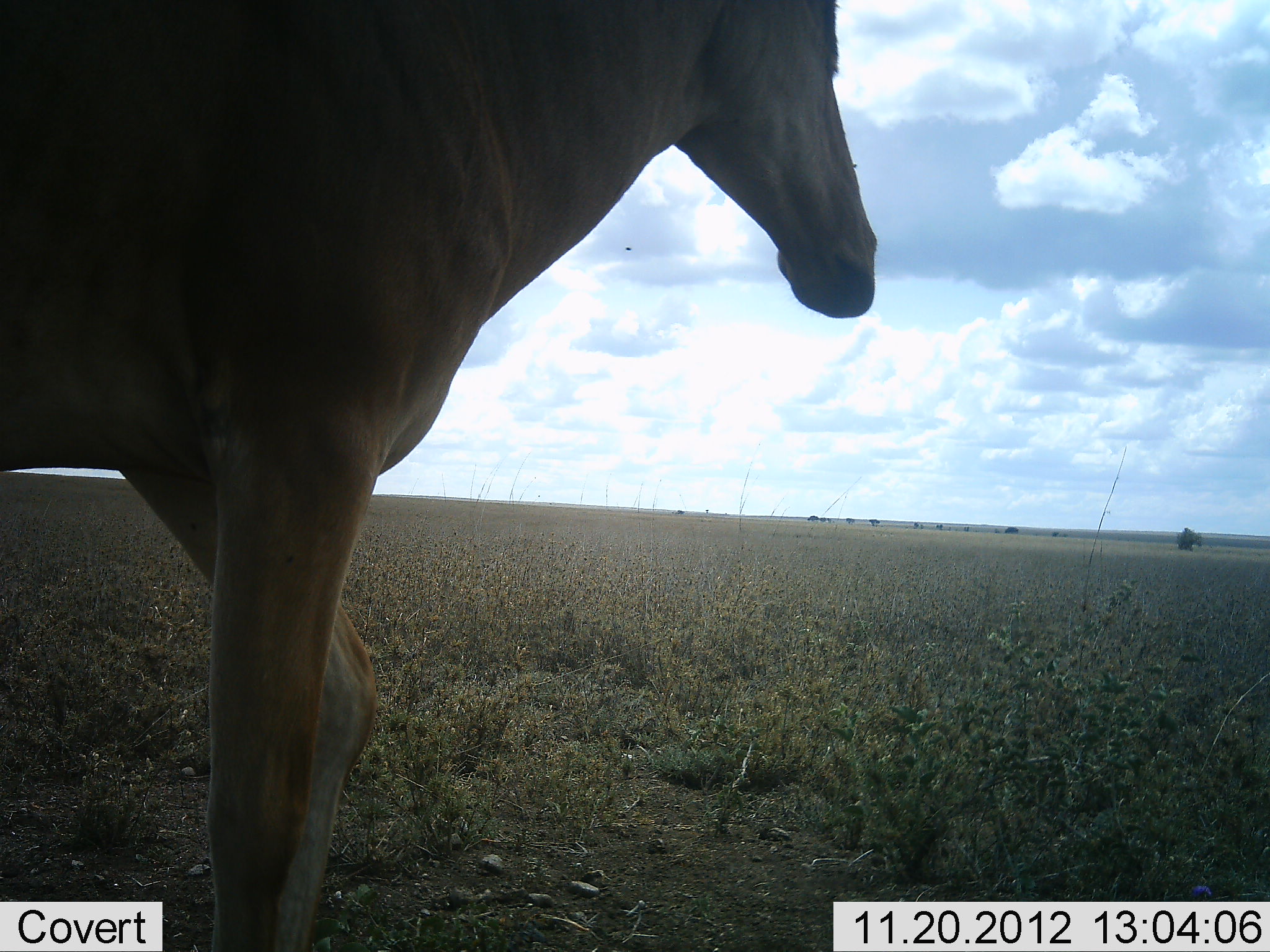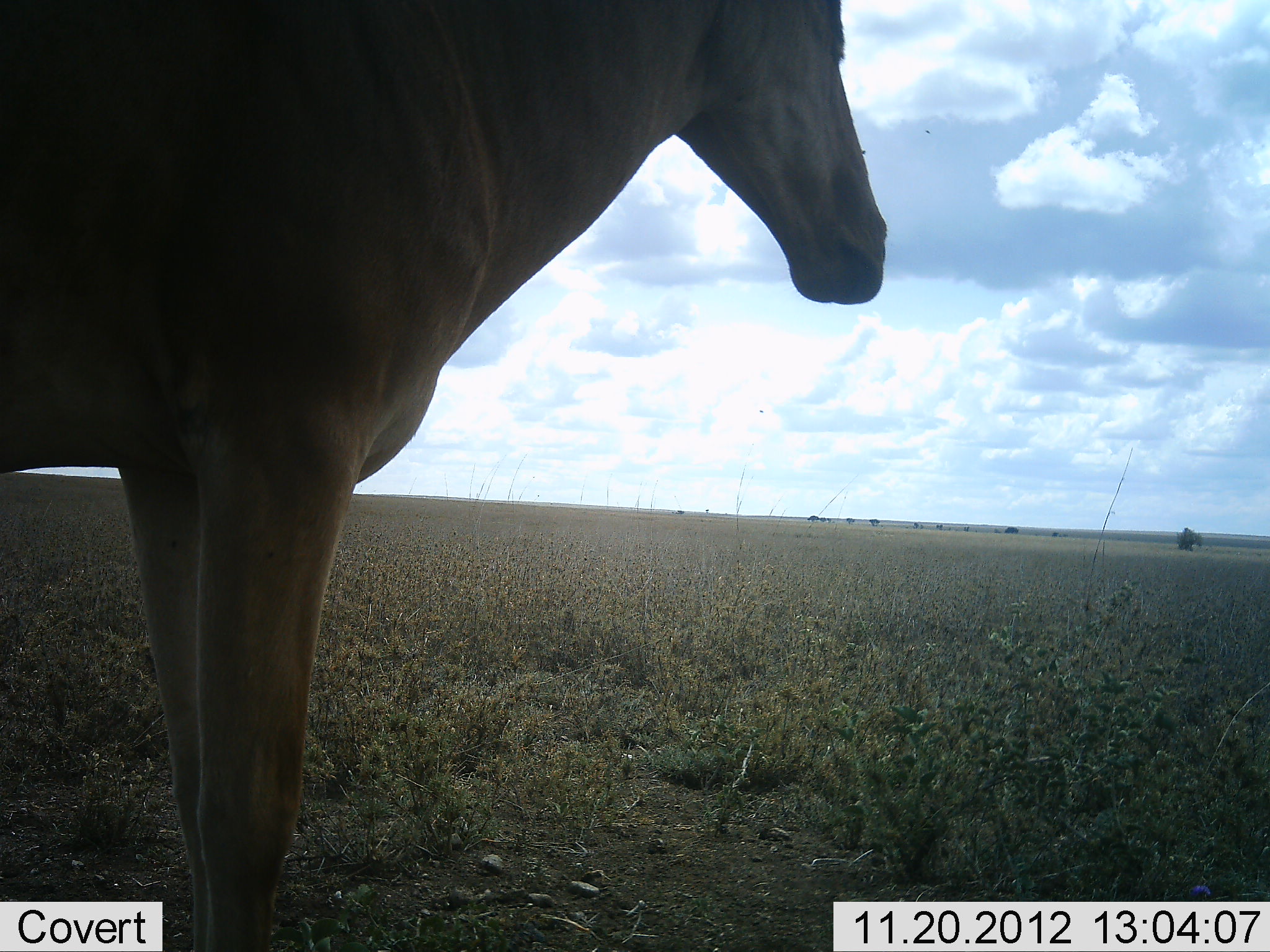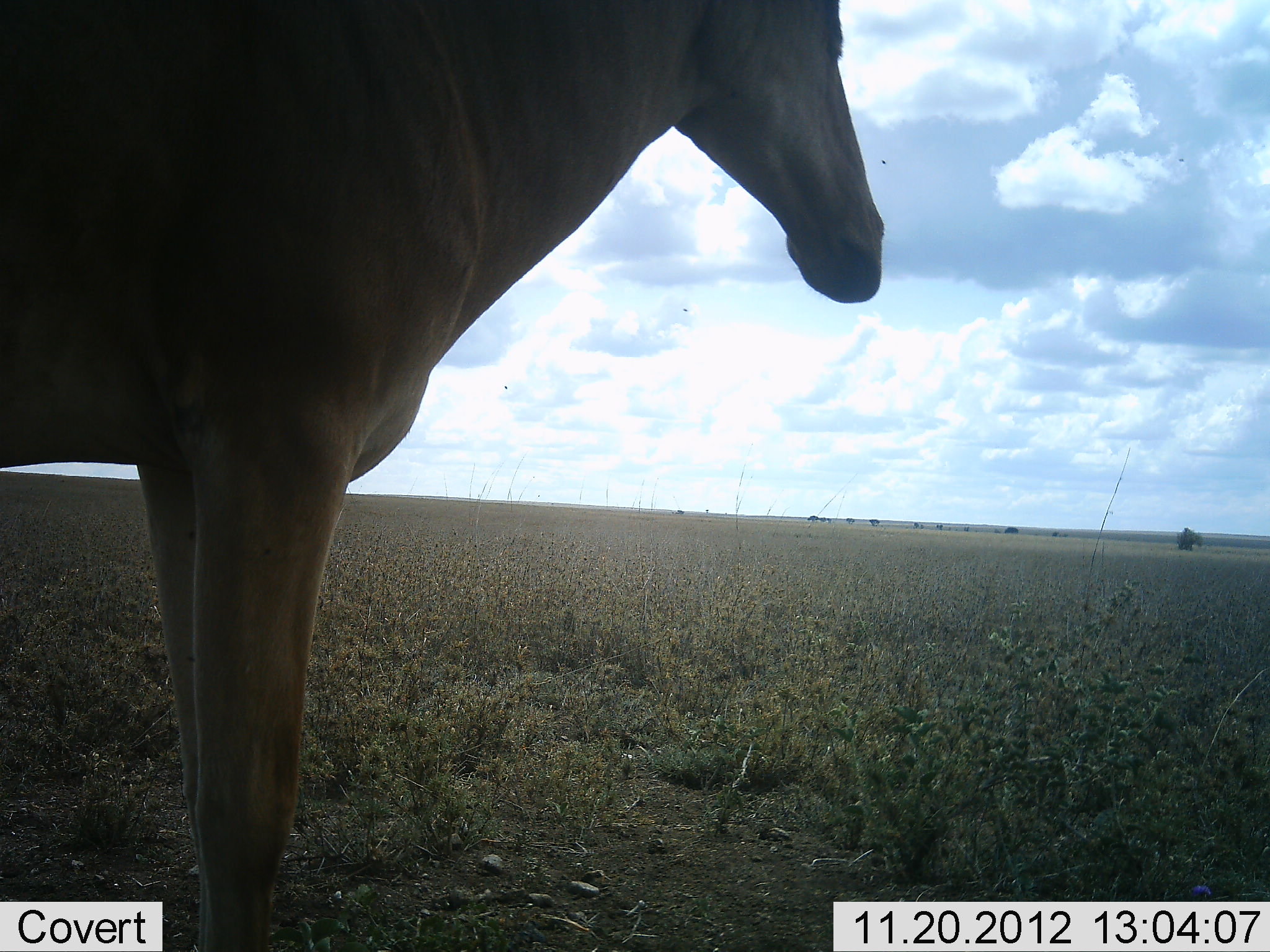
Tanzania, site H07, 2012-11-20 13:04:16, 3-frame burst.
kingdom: Animalia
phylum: Chordata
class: Mammalia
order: Artiodactyla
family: Bovidae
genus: Alcelaphus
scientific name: Alcelaphus buselaphus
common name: hartebeest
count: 1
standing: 90%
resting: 0%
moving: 20%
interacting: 0%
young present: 0%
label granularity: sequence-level